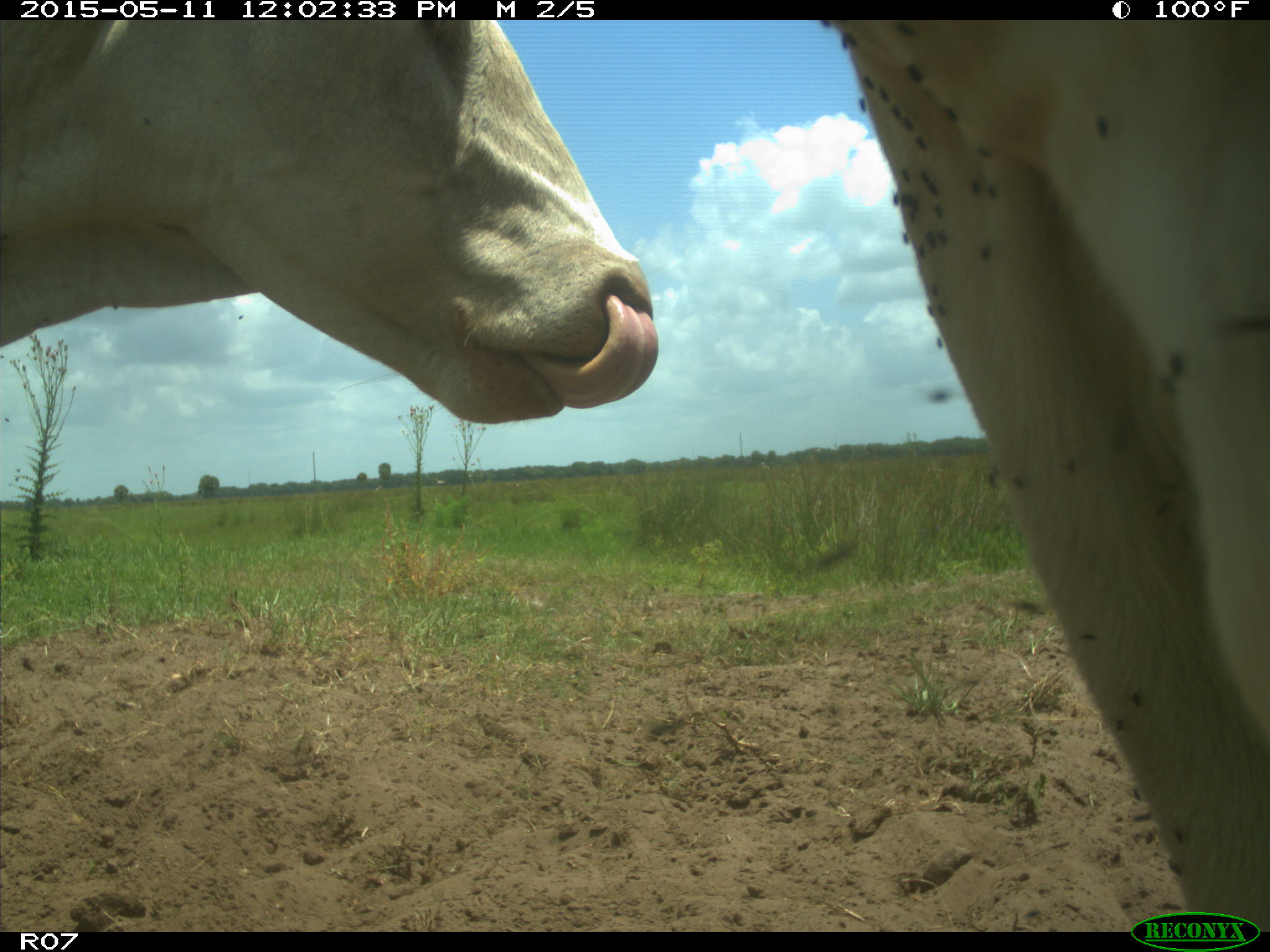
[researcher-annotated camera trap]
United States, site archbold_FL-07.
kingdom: Animalia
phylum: Chordata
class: Mammalia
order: Artiodactyla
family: Bovidae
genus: Bos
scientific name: Bos taurus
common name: domestic cow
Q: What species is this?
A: Bos taurus (domestic cow).